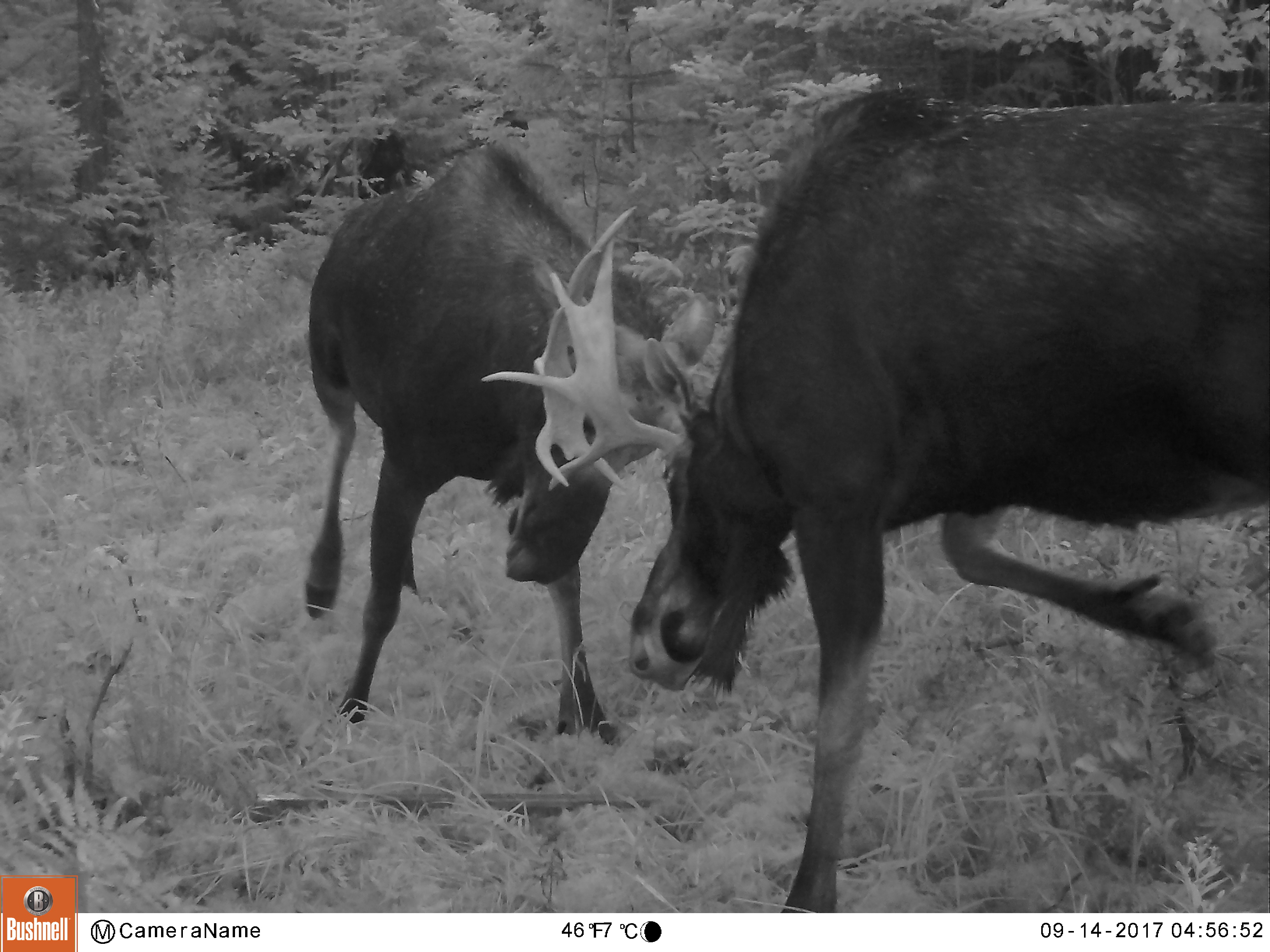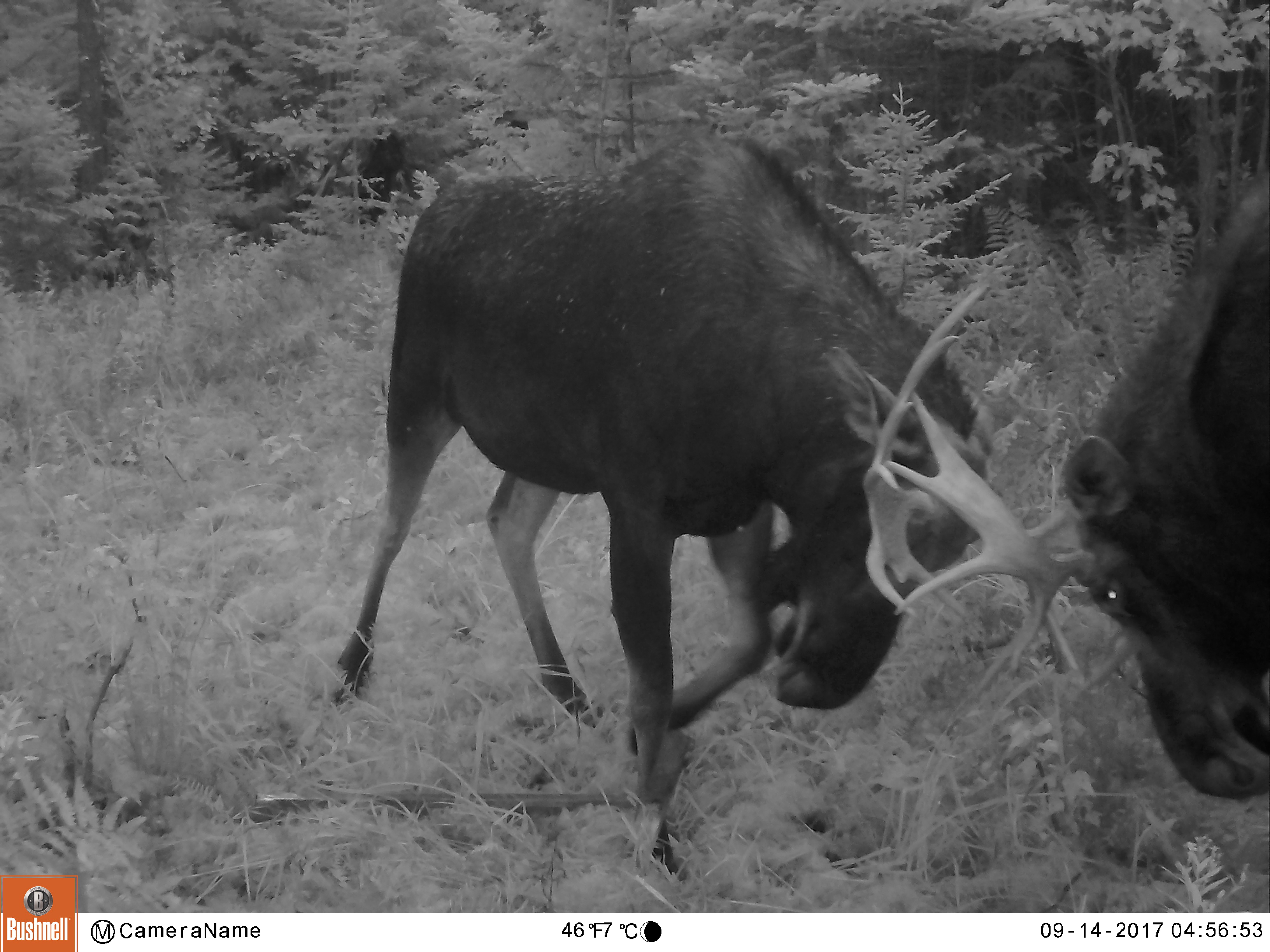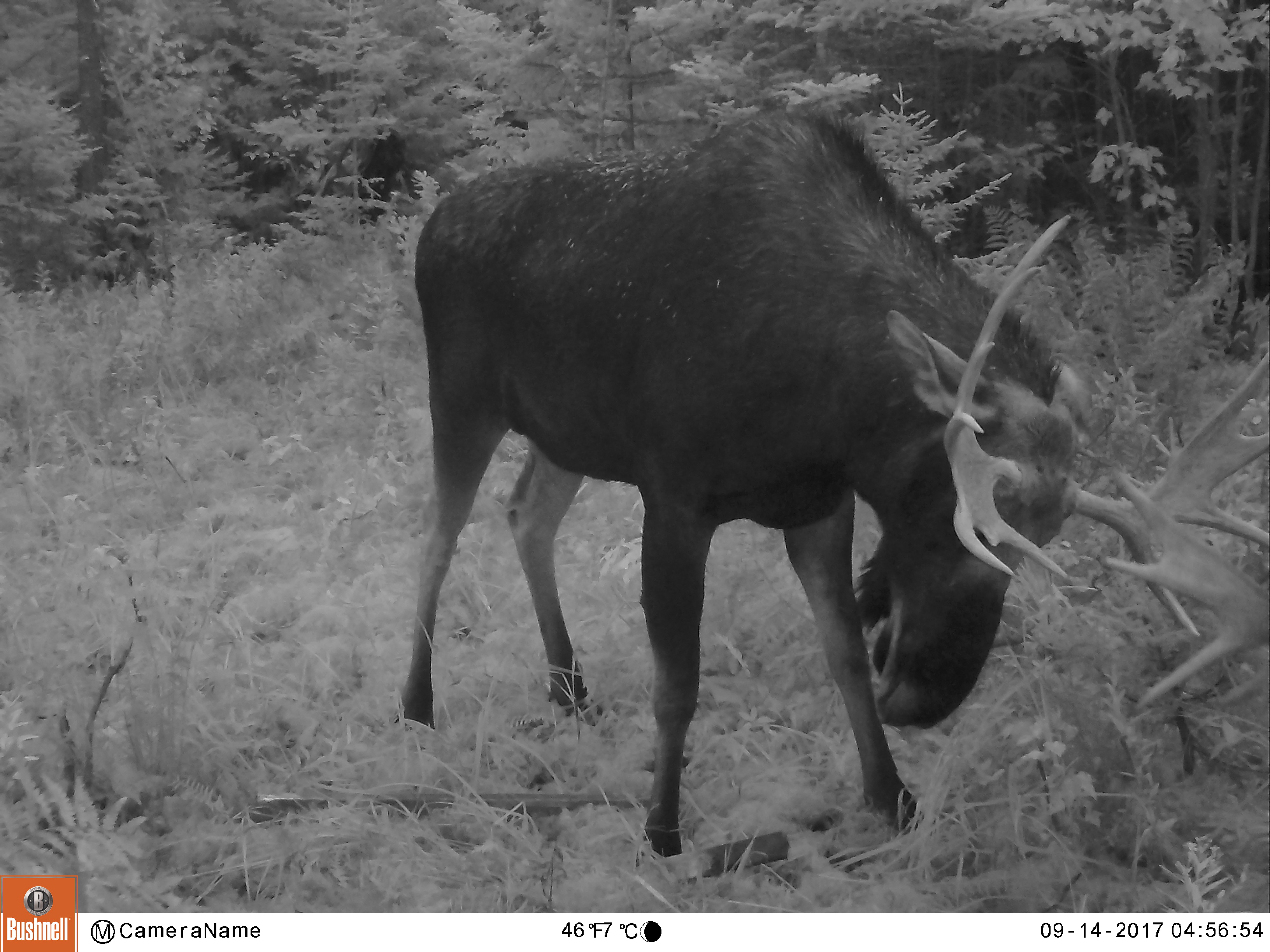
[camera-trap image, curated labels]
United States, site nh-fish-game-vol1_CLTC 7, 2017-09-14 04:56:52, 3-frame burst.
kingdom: Animalia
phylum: Chordata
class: Mammalia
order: Artiodactyla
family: Cervidae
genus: Alces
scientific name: Alces alces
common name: moose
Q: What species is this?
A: Moose (Alces alces).